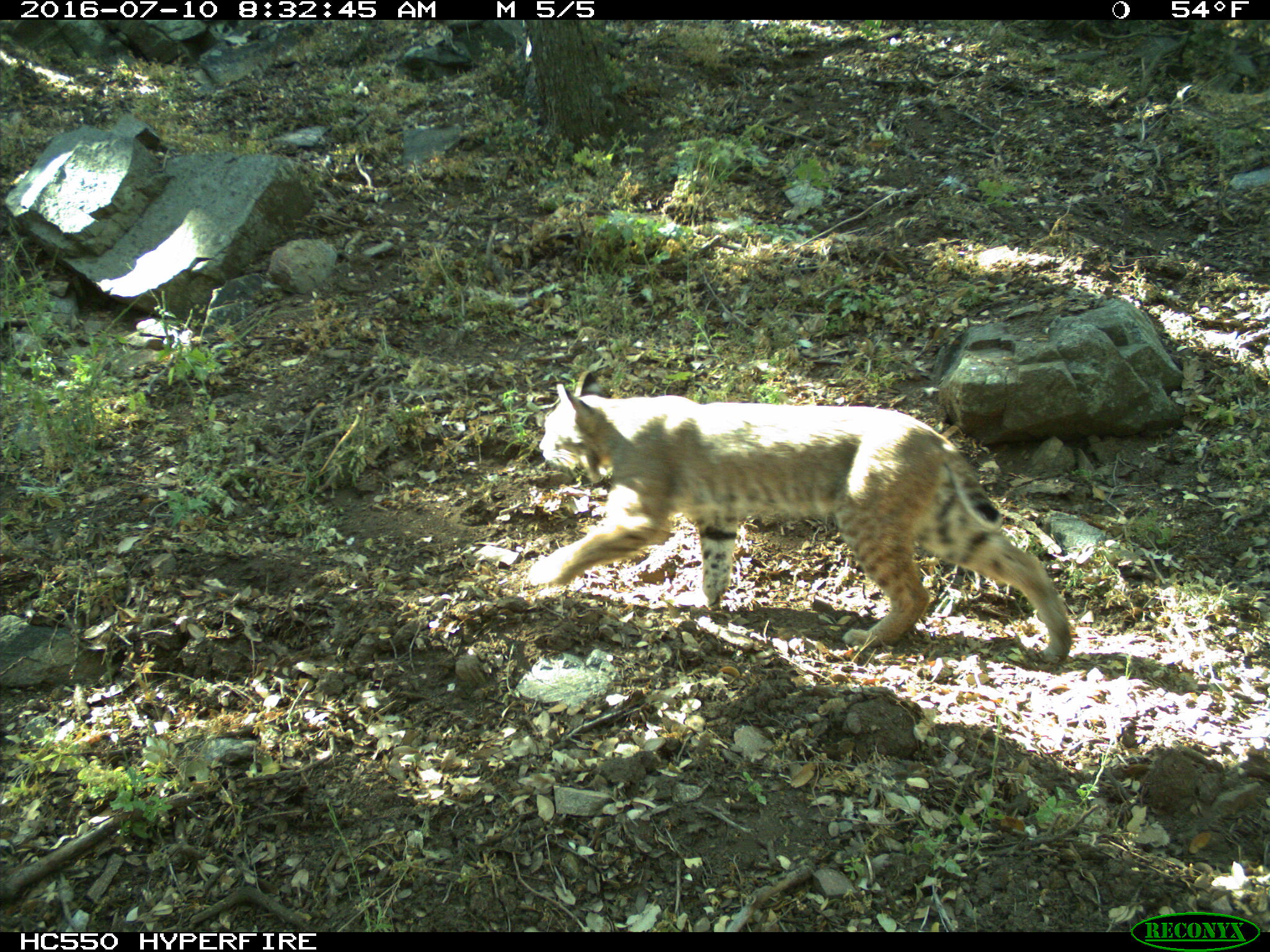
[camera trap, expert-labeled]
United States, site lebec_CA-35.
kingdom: Animalia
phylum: Chordata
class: Mammalia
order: Carnivora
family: Felidae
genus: Lynx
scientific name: Lynx rufus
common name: bobcat